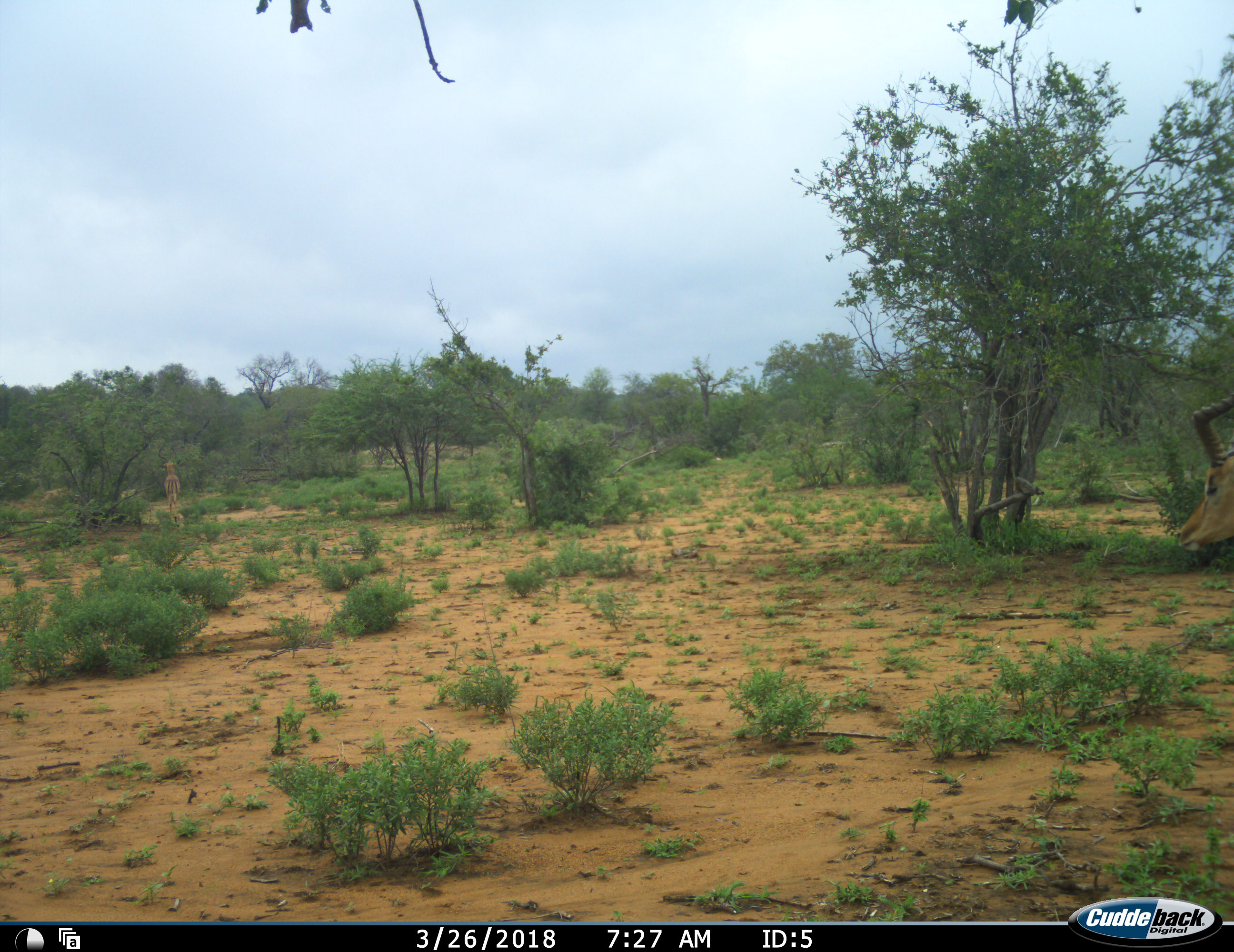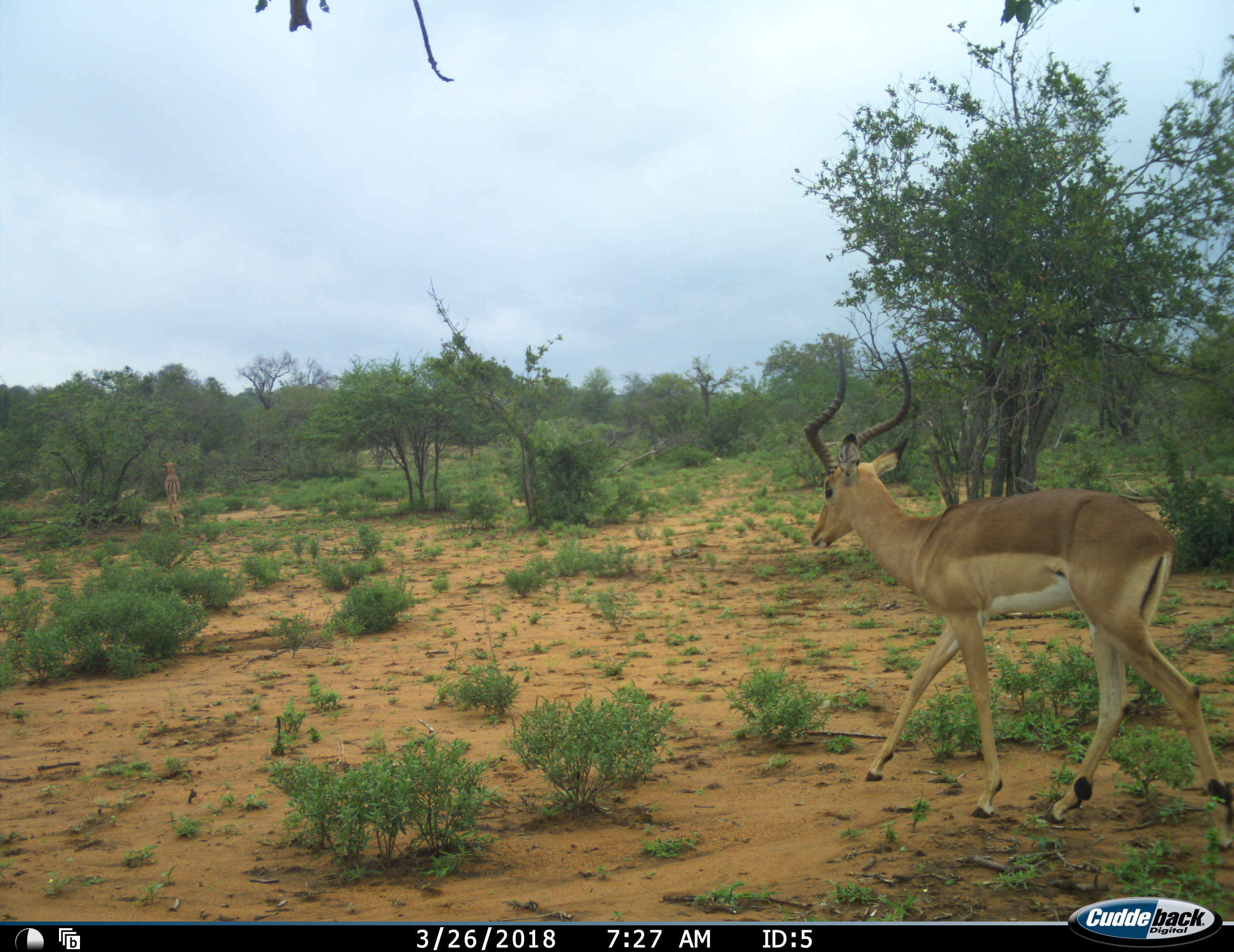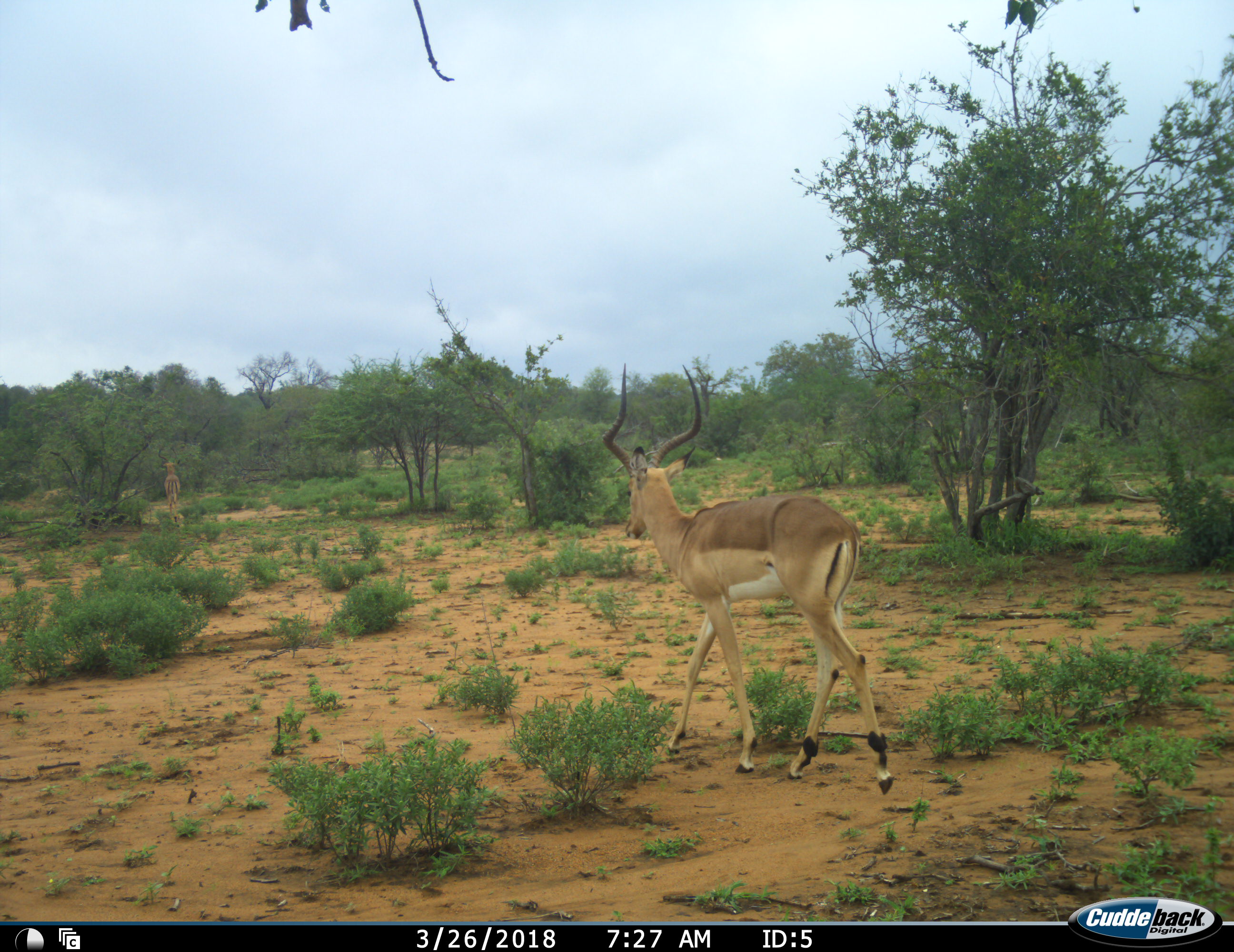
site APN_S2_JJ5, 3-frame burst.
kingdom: Animalia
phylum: Chordata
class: Mammalia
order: Artiodactyla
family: Bovidae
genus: Aepyceros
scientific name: Aepyceros melampus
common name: impala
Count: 2.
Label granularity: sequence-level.